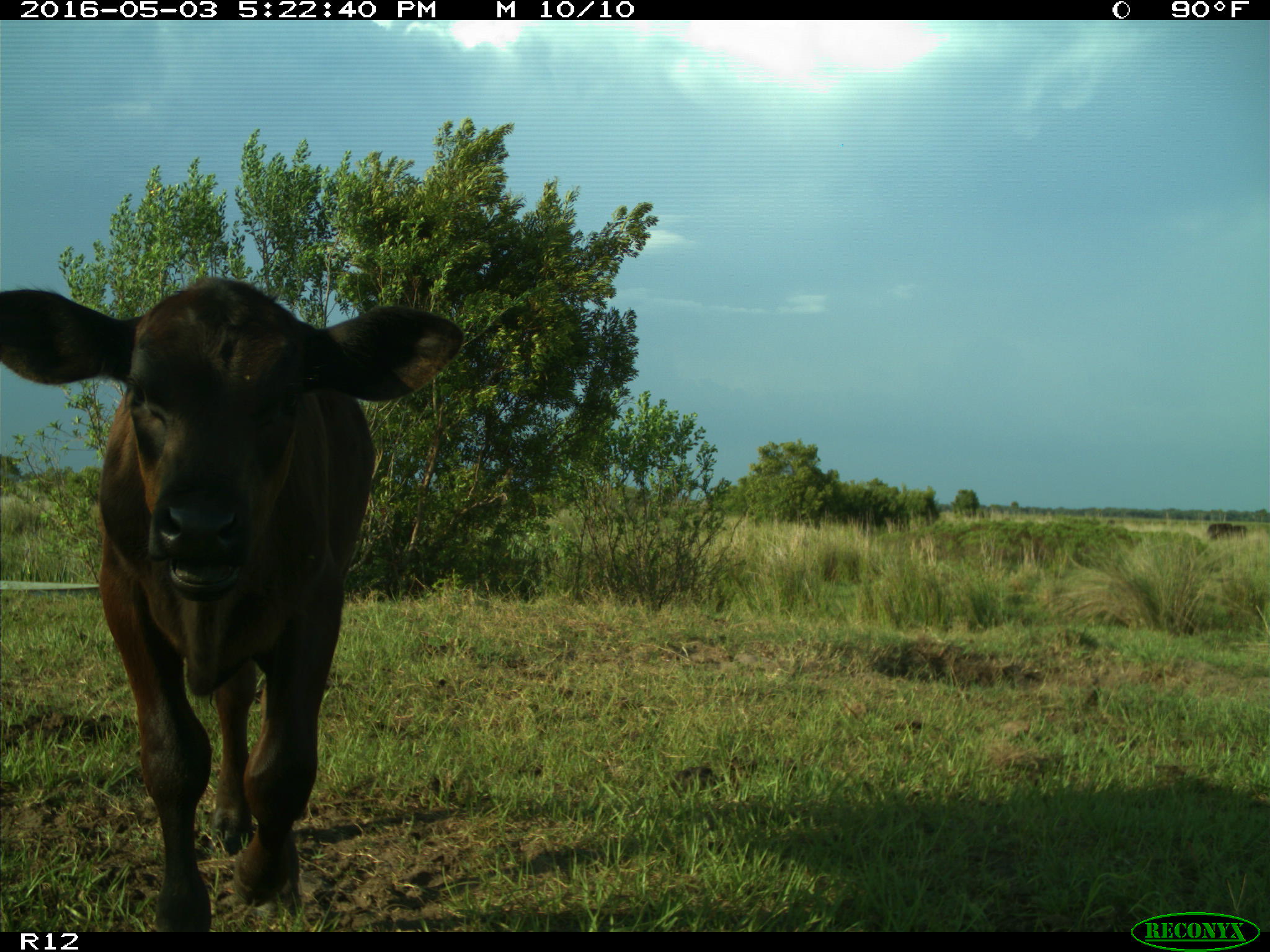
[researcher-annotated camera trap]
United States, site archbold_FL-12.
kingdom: Animalia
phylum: Chordata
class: Mammalia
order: Artiodactyla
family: Bovidae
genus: Bos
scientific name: Bos taurus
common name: domestic cow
Bos taurus (domestic cow).